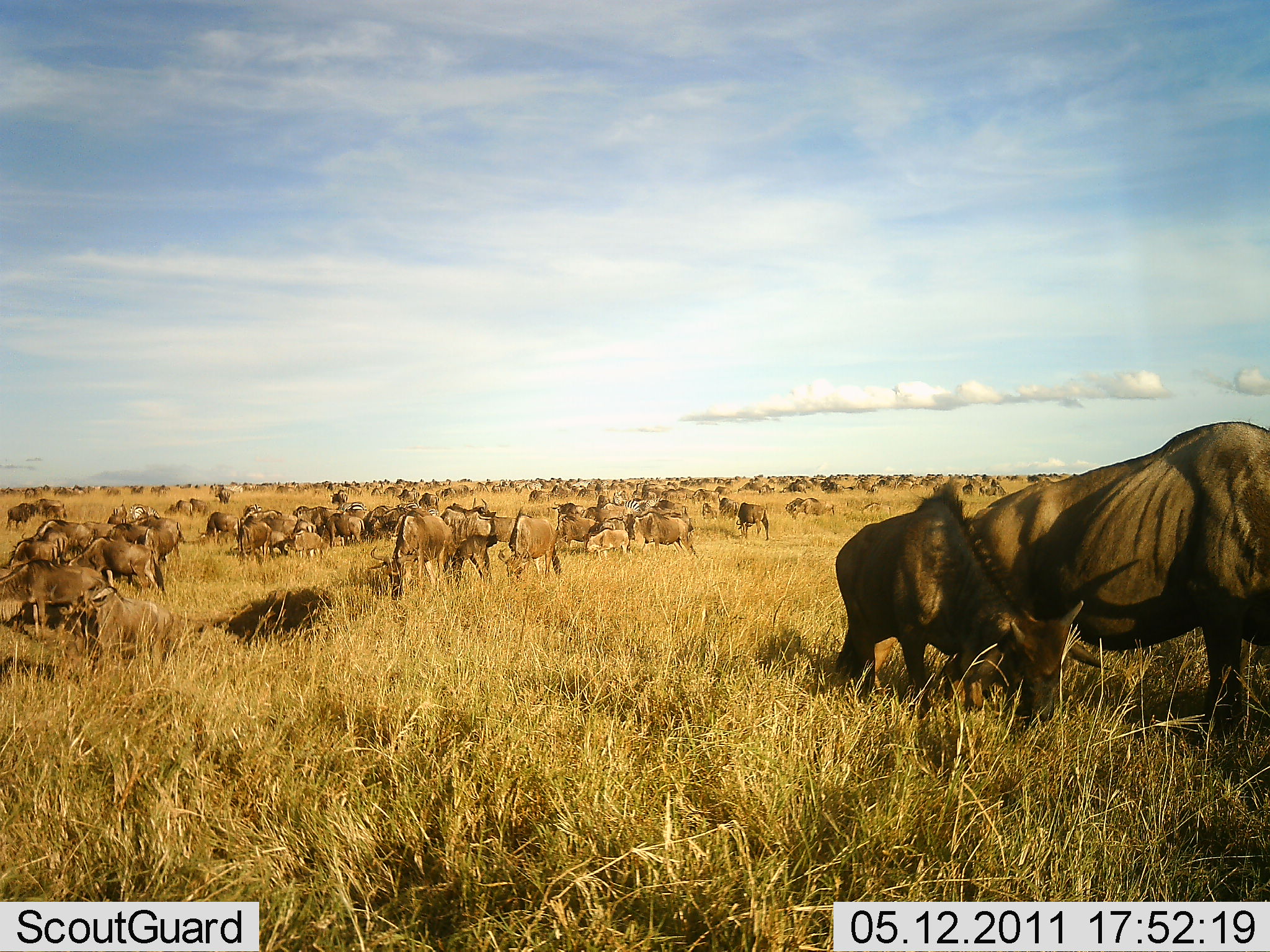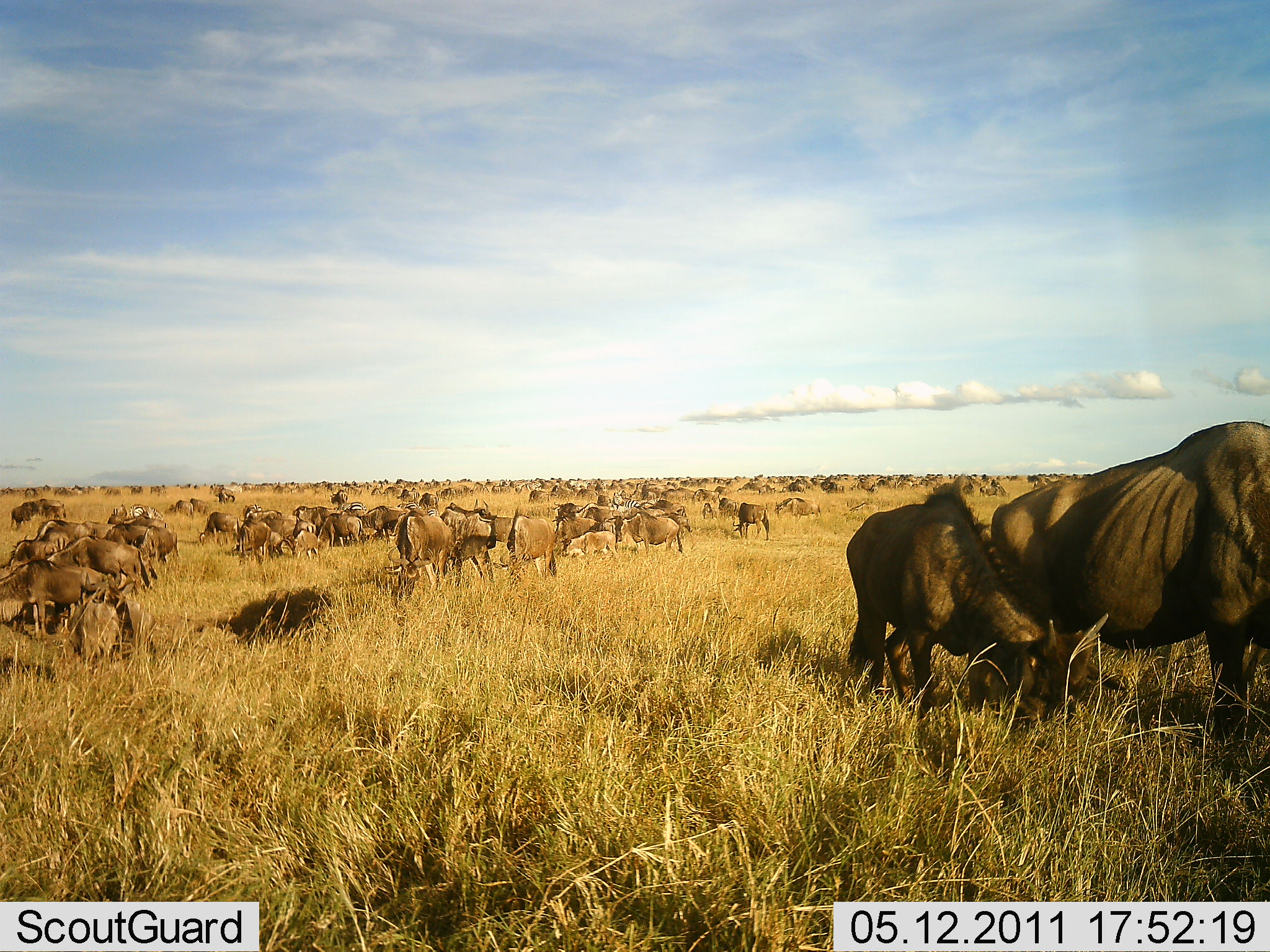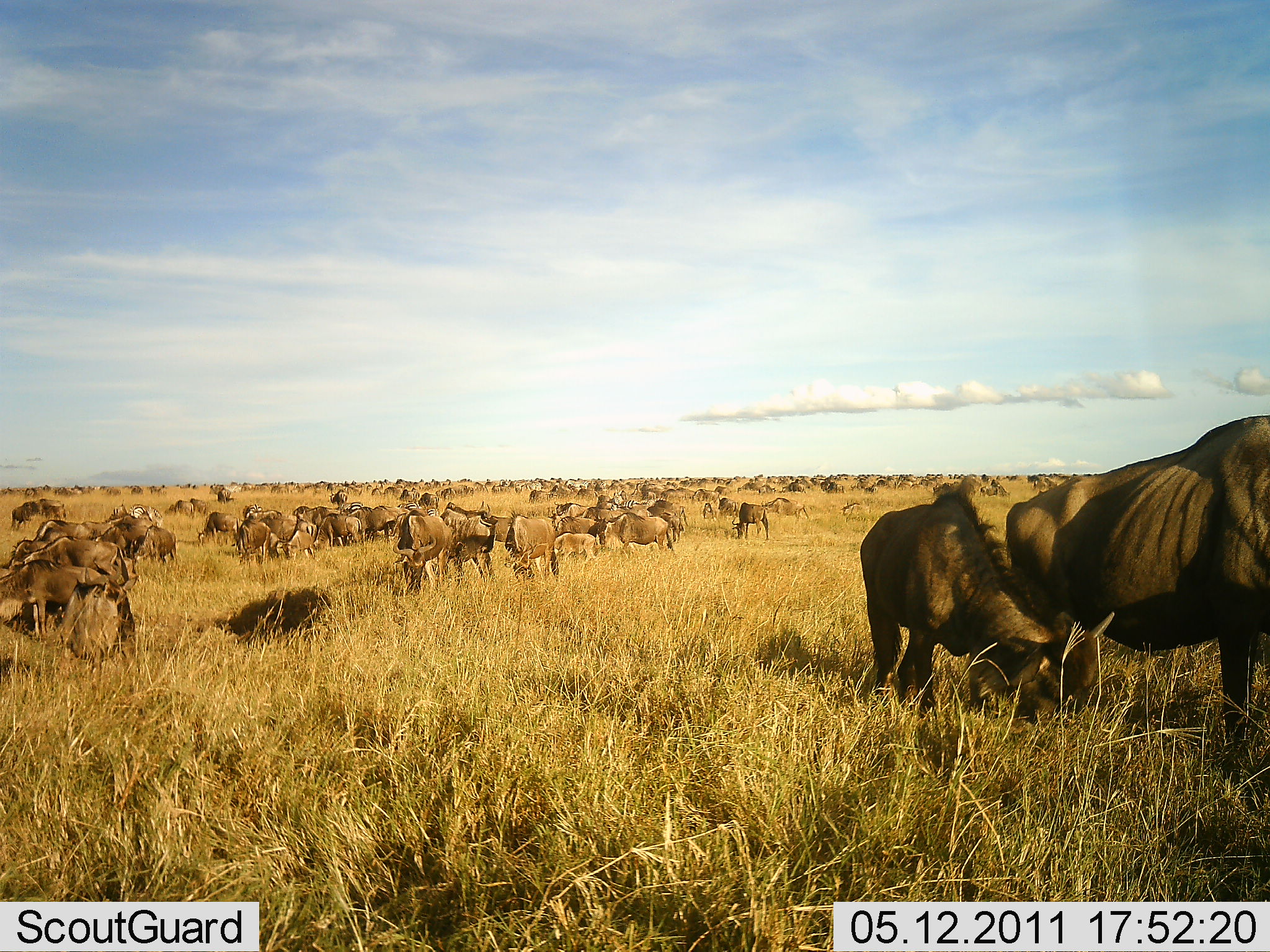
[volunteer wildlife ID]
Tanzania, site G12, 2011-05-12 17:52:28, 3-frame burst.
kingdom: Animalia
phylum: Chordata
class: Mammalia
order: Artiodactyla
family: Bovidae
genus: Connochaetes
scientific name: Connochaetes taurinus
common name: blue wildebeest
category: wildebeest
Wildebeest (blue wildebeest) (Connochaetes taurinus), count 51+. Behavior (volunteer vote fractions): standing 73%, resting 27%, moving 27%, interacting 18%. Young present (vote fraction): 64%. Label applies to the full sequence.